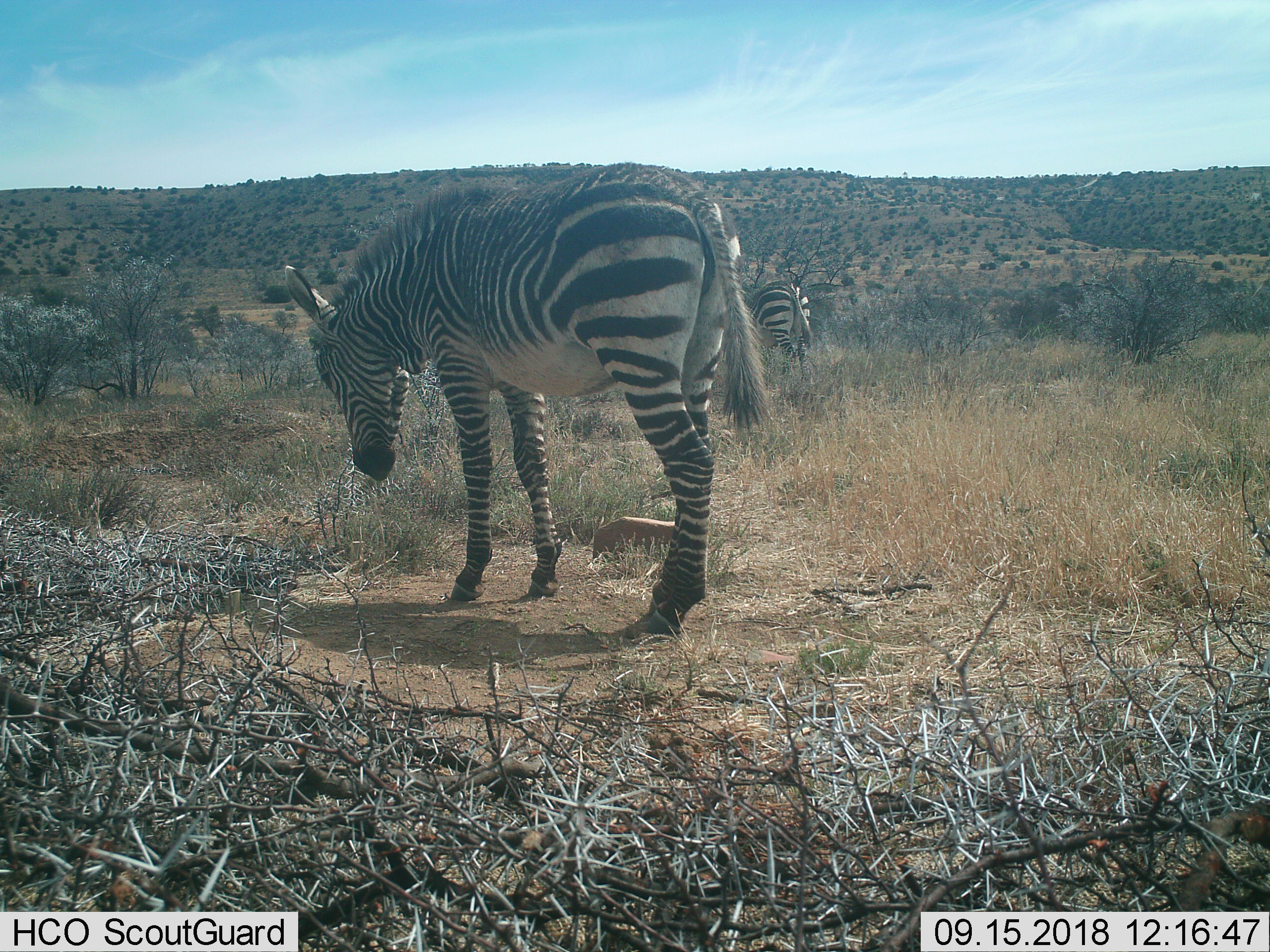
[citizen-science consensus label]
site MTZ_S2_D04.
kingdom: Animalia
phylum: Chordata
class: Mammalia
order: Perissodactyla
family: Equidae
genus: Equus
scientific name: Equus zebra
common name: mountain zebra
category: zebramountain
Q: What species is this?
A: Zebramountain (mountain zebra) (Equus zebra).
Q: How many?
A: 2.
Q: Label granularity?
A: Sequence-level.